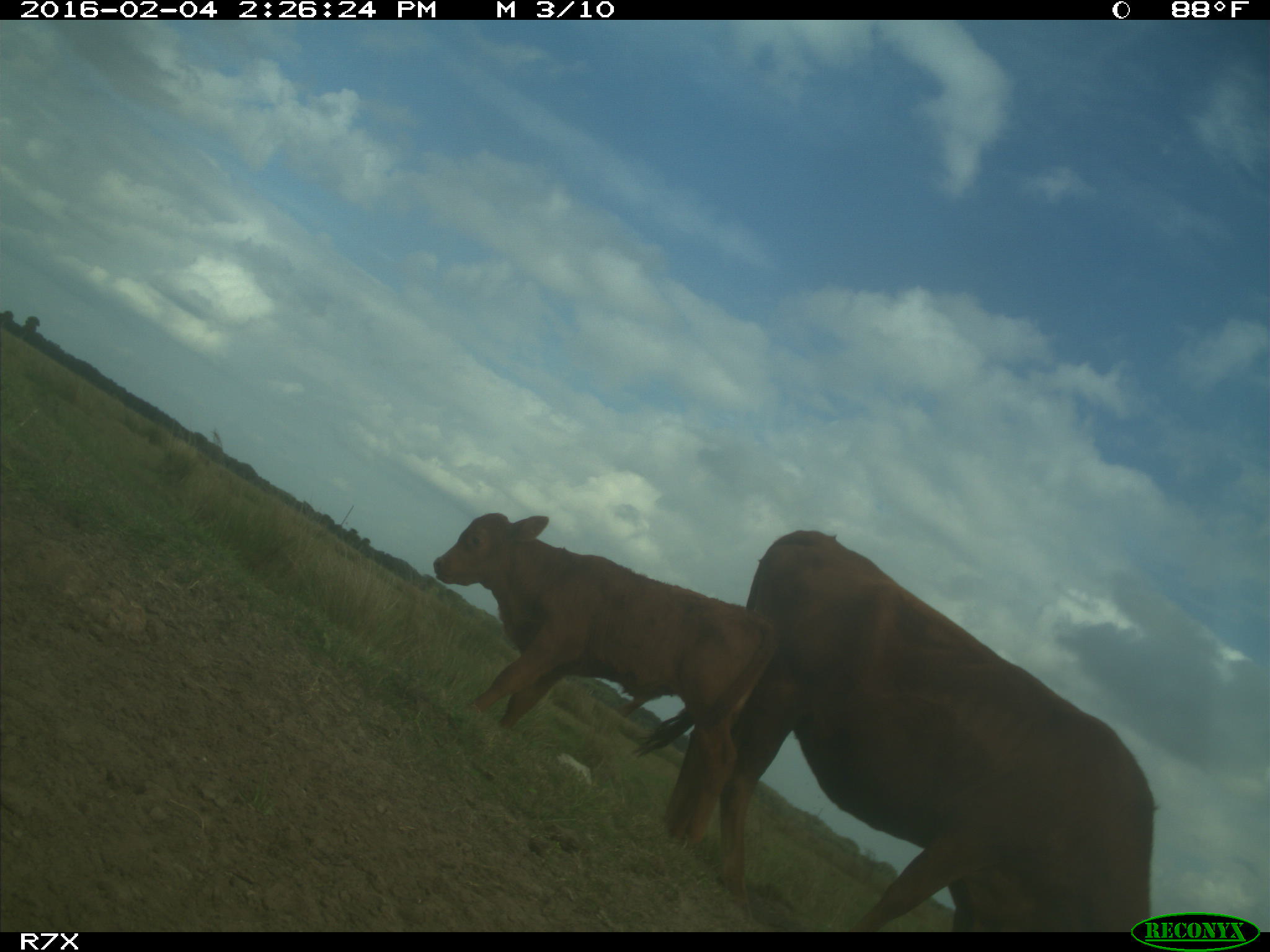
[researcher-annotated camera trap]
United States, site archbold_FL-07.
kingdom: Animalia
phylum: Chordata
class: Mammalia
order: Artiodactyla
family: Bovidae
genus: Bos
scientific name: Bos taurus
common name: domestic cow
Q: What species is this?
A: Bos taurus (domestic cow).